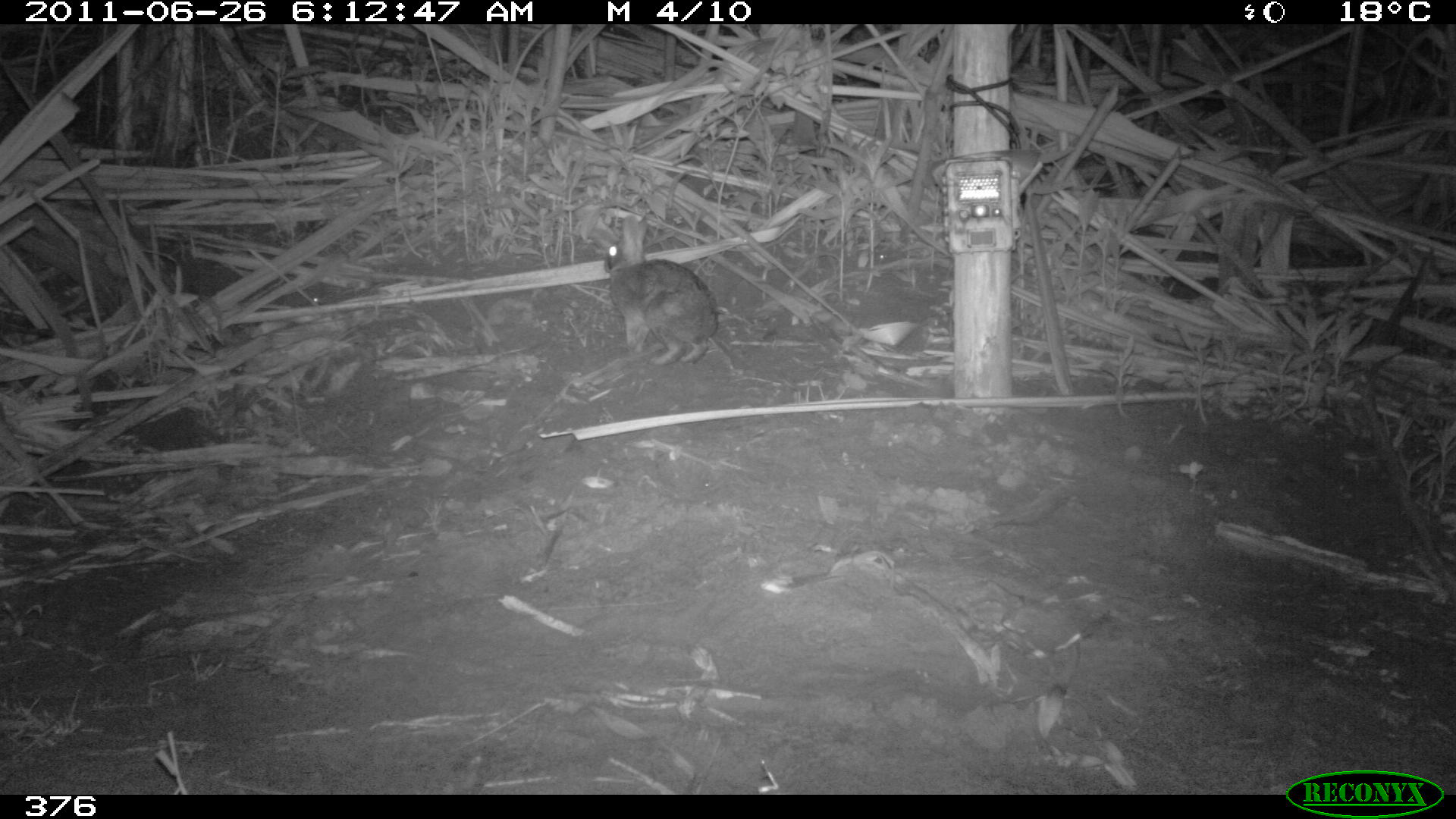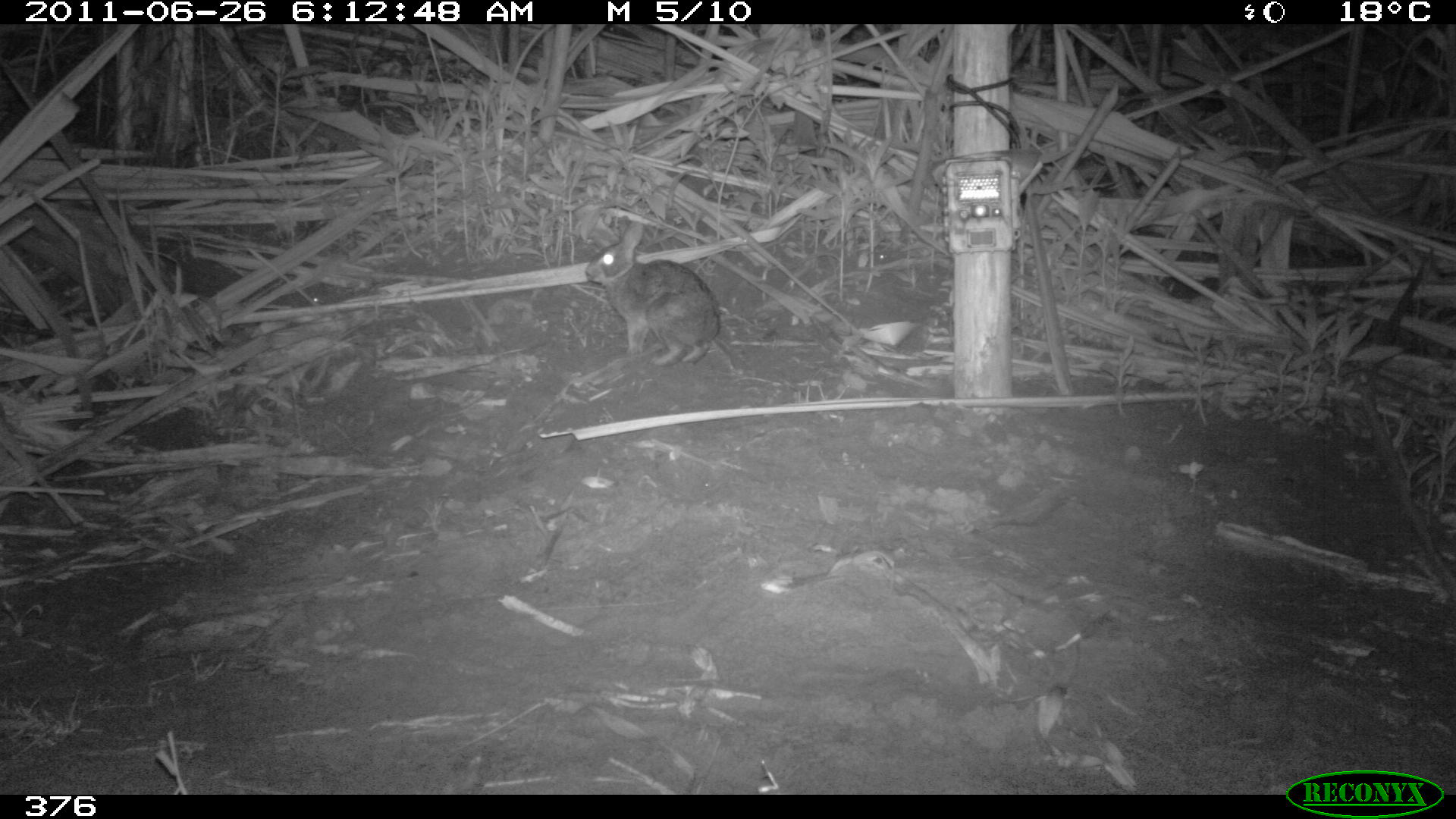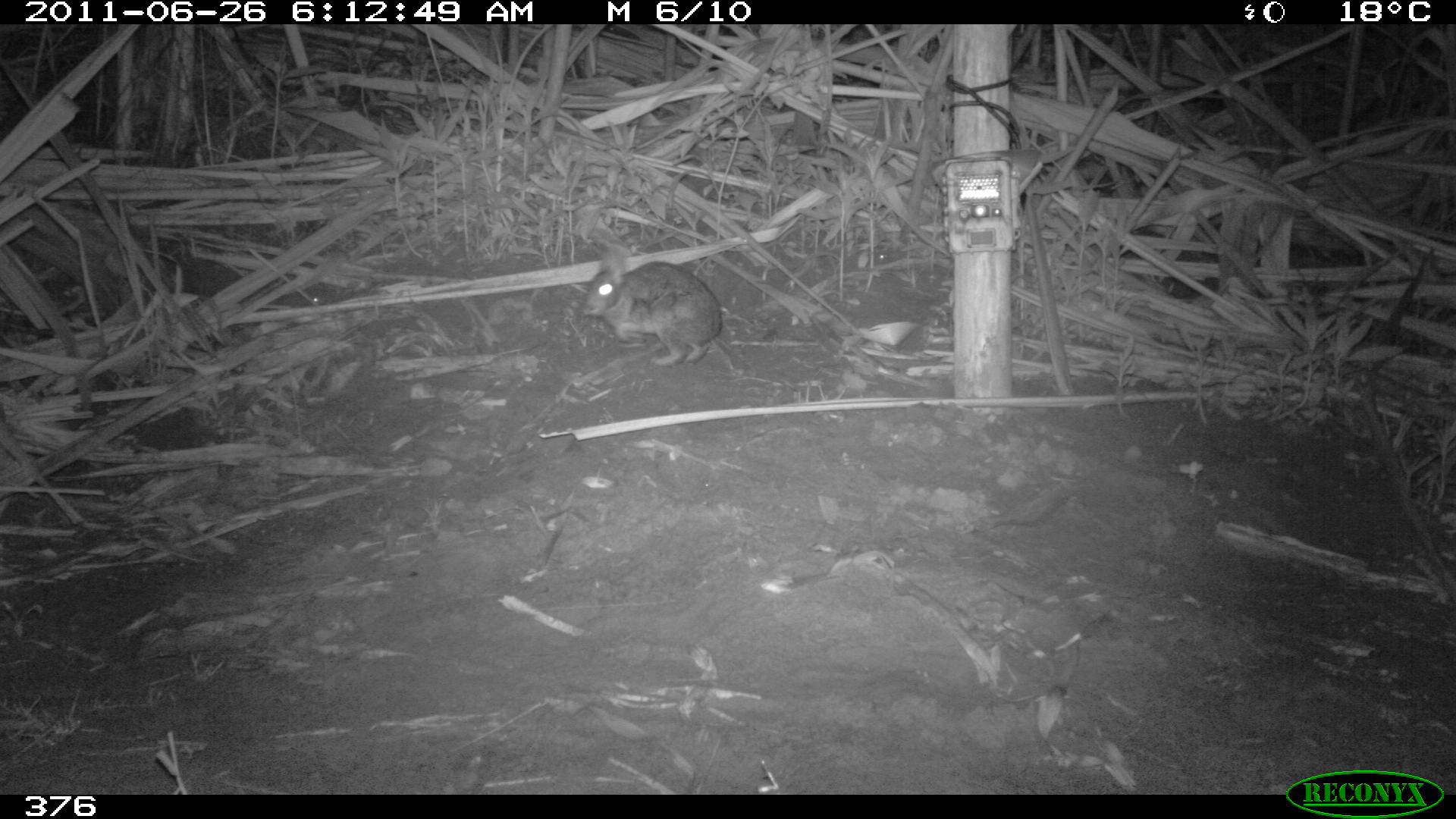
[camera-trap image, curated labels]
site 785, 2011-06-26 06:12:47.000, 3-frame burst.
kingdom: Animalia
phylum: Chordata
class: Mammalia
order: Lagomorpha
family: Leporidae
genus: Sylvilagus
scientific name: Sylvilagus brasiliensis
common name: tapeti